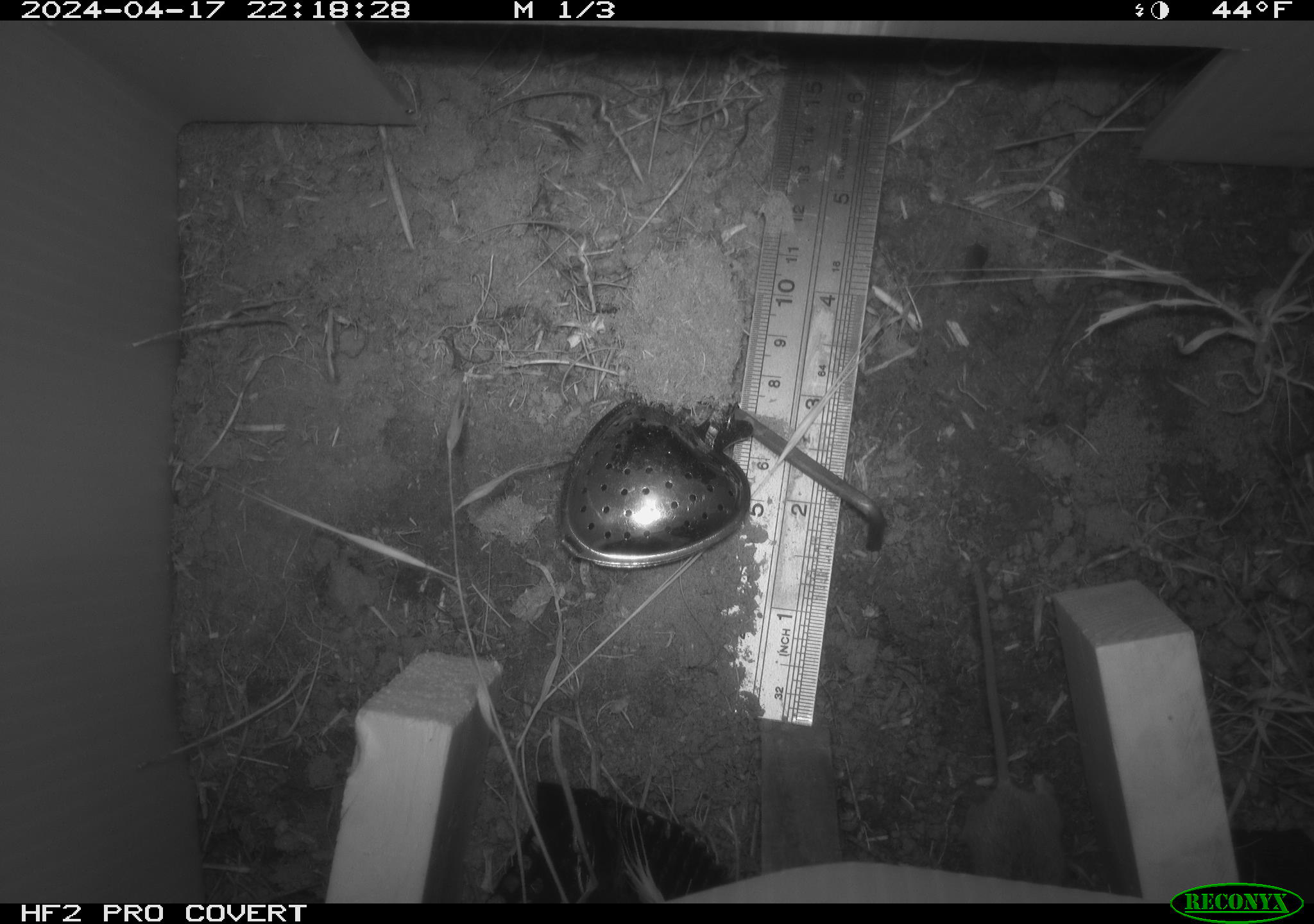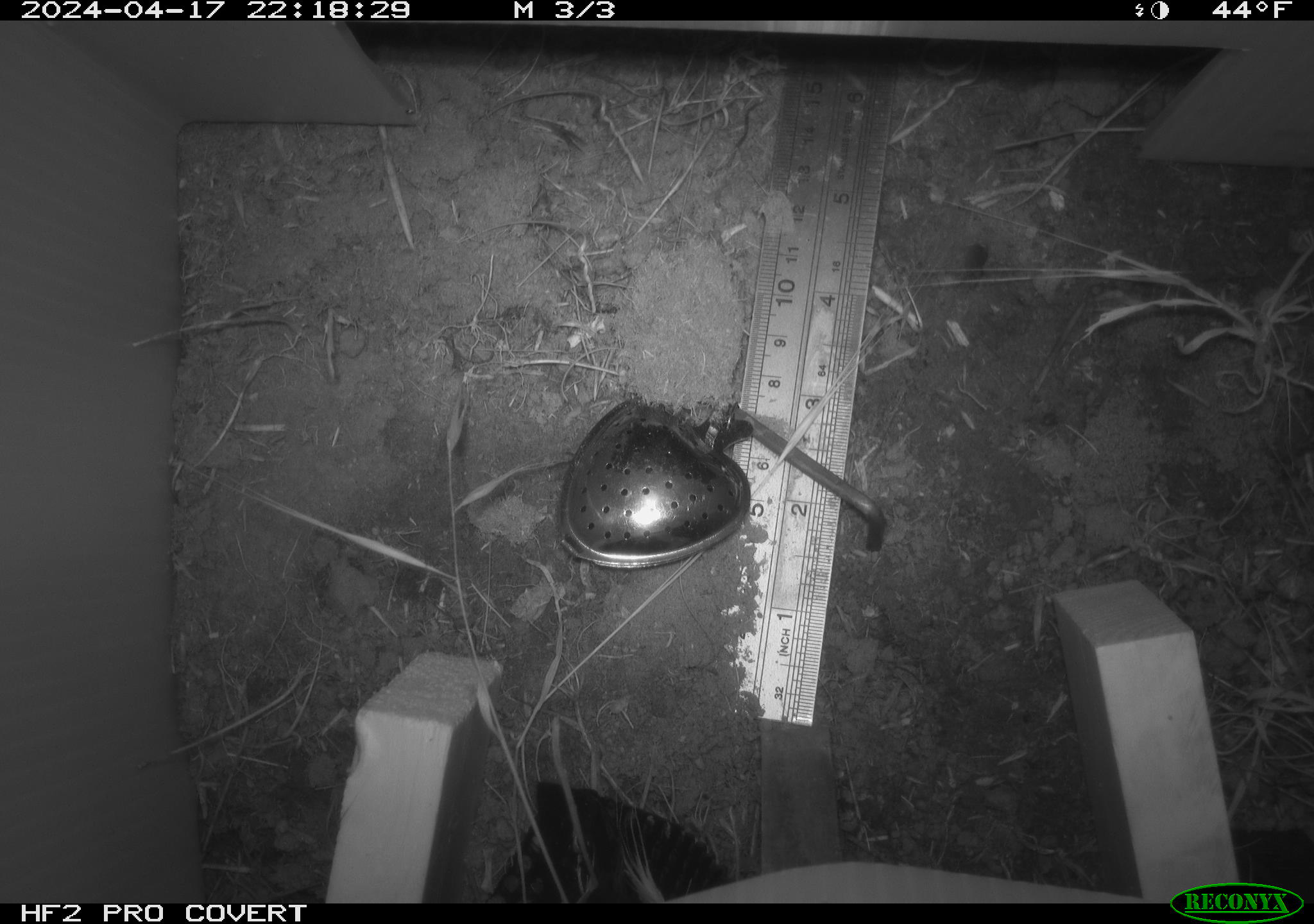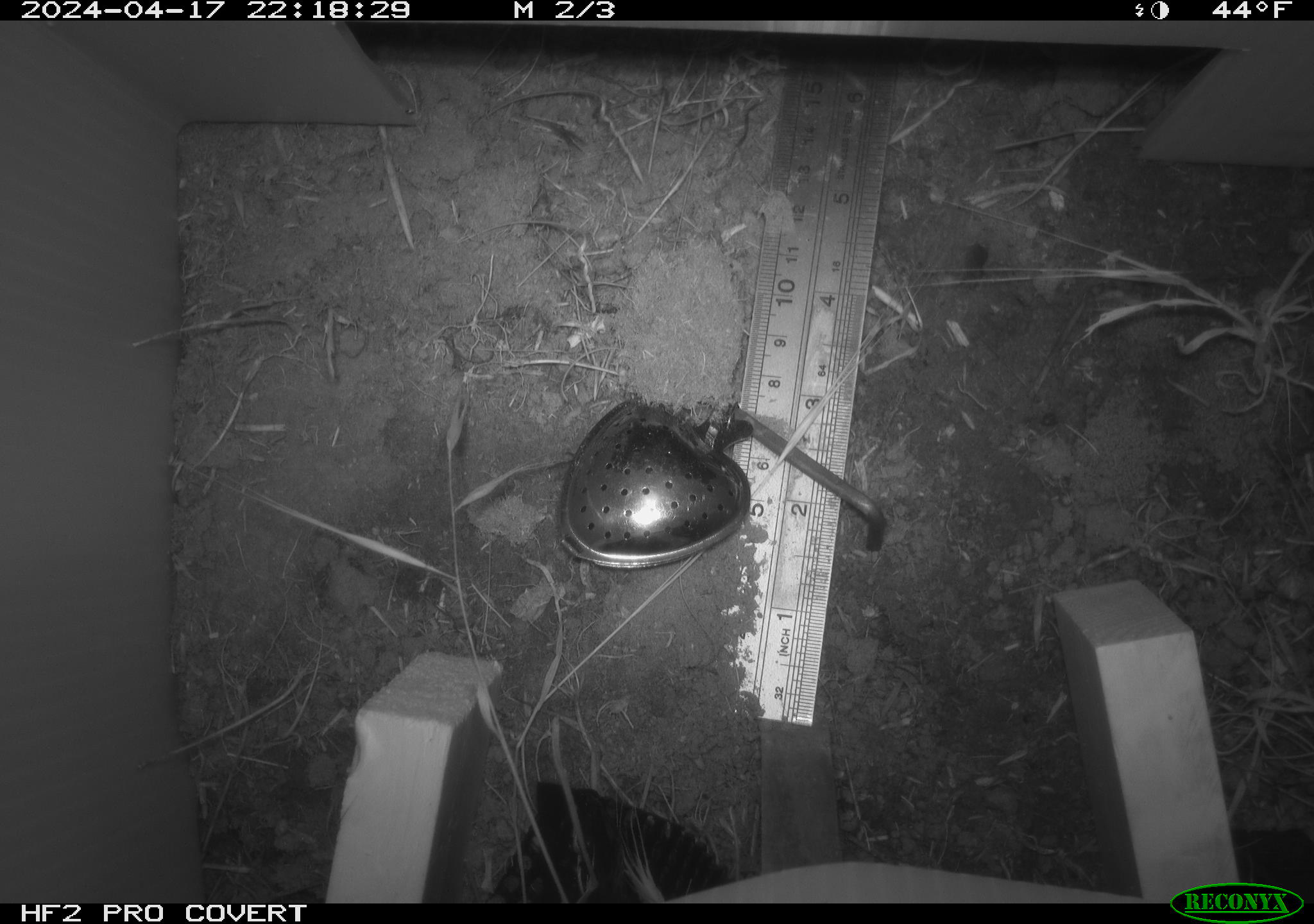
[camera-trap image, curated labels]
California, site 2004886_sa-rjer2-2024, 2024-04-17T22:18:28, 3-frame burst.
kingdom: Animalia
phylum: Chordata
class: Mammalia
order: Rodentia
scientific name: Rodentia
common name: mouse species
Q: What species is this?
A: Mouse species (Rodentia).